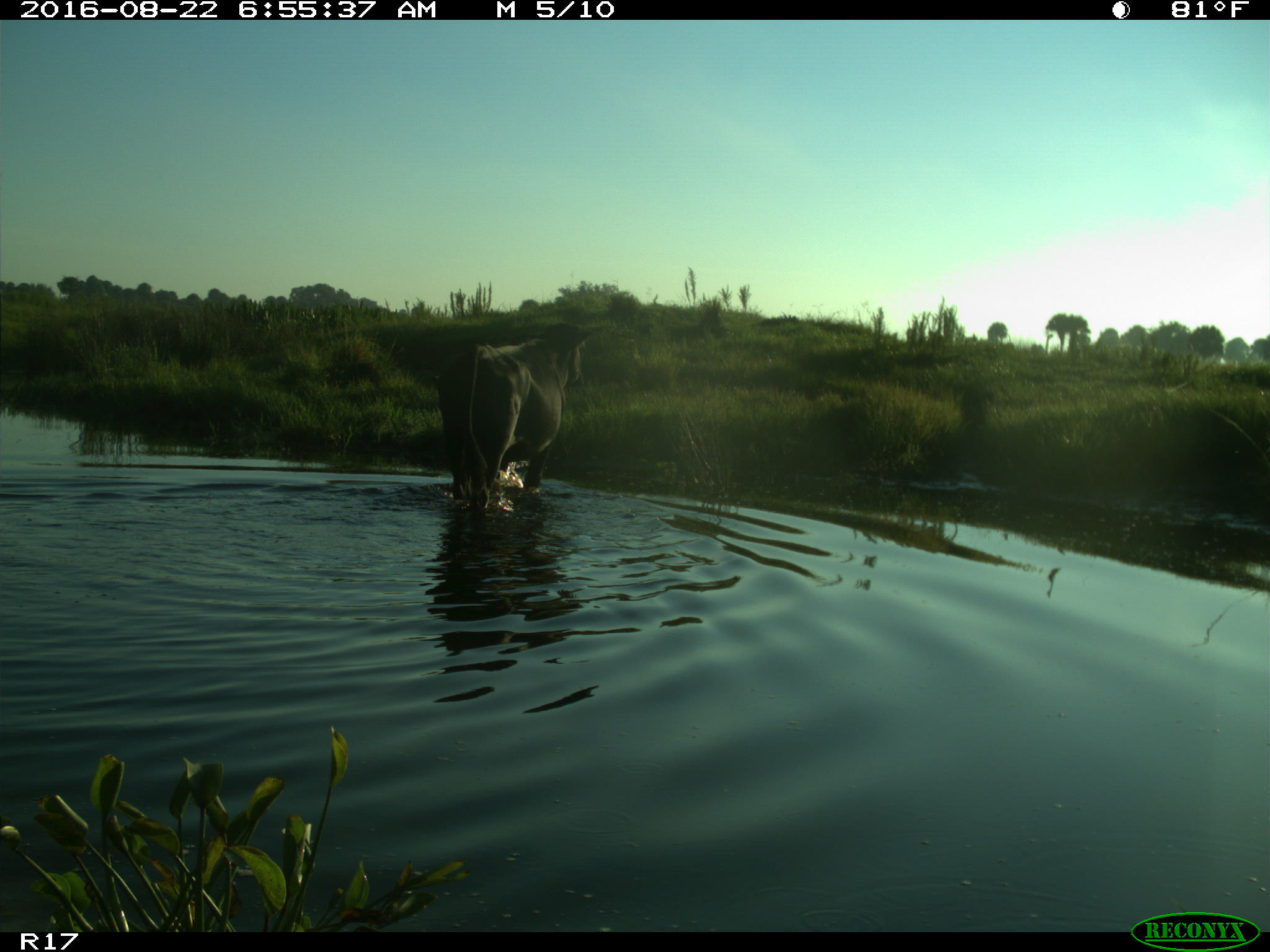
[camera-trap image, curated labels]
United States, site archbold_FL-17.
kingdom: Animalia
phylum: Chordata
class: Mammalia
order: Artiodactyla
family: Bovidae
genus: Bos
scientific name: Bos taurus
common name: domestic cow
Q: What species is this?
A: Bos taurus (domestic cow).